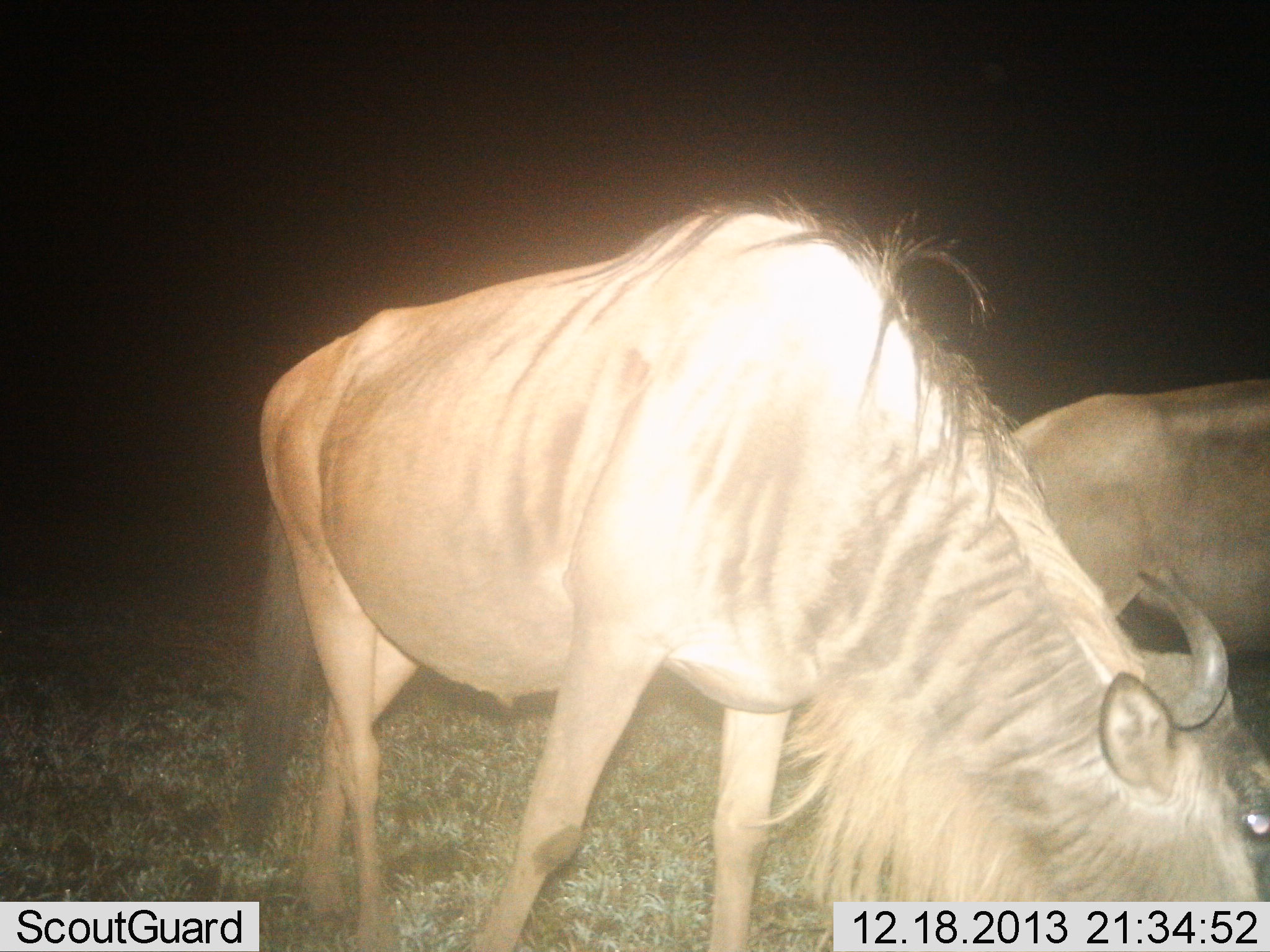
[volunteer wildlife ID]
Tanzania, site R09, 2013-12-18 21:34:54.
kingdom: Animalia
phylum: Chordata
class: Mammalia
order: Artiodactyla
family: Bovidae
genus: Connochaetes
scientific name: Connochaetes taurinus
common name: blue wildebeest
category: wildebeest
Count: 2.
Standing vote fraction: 10%.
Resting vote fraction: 0%.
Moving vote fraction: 0%.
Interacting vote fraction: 0%.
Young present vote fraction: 0%.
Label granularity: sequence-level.